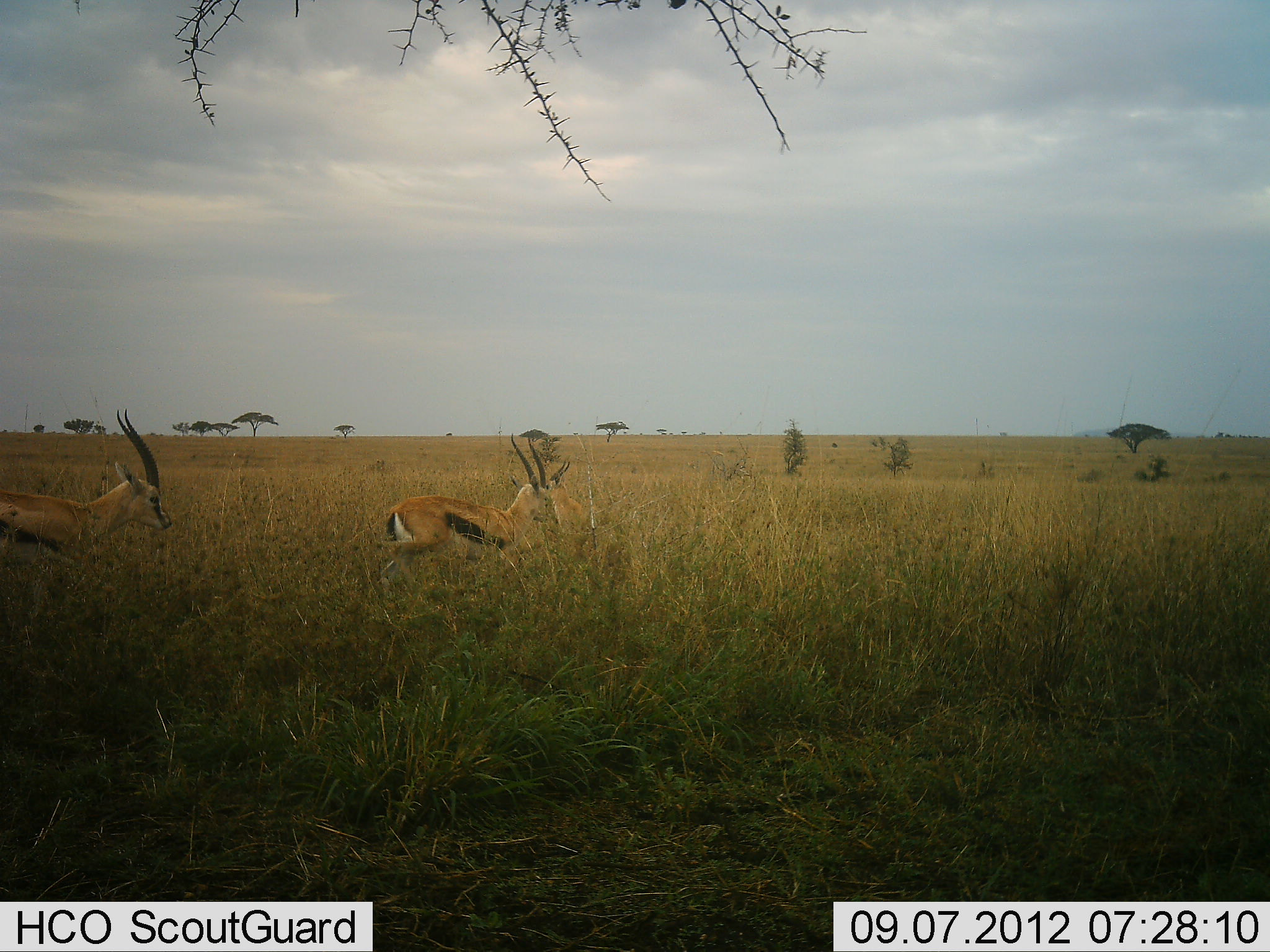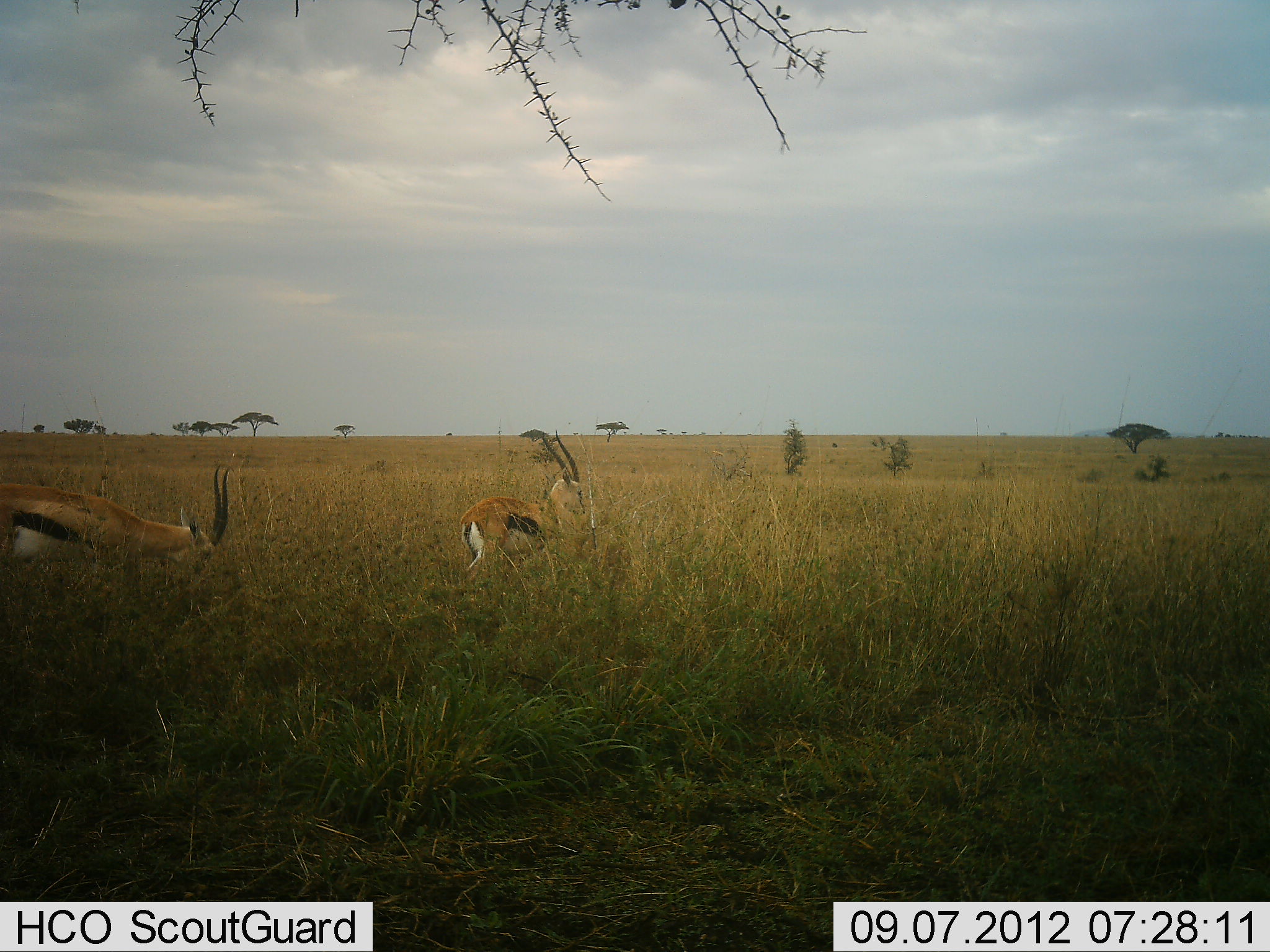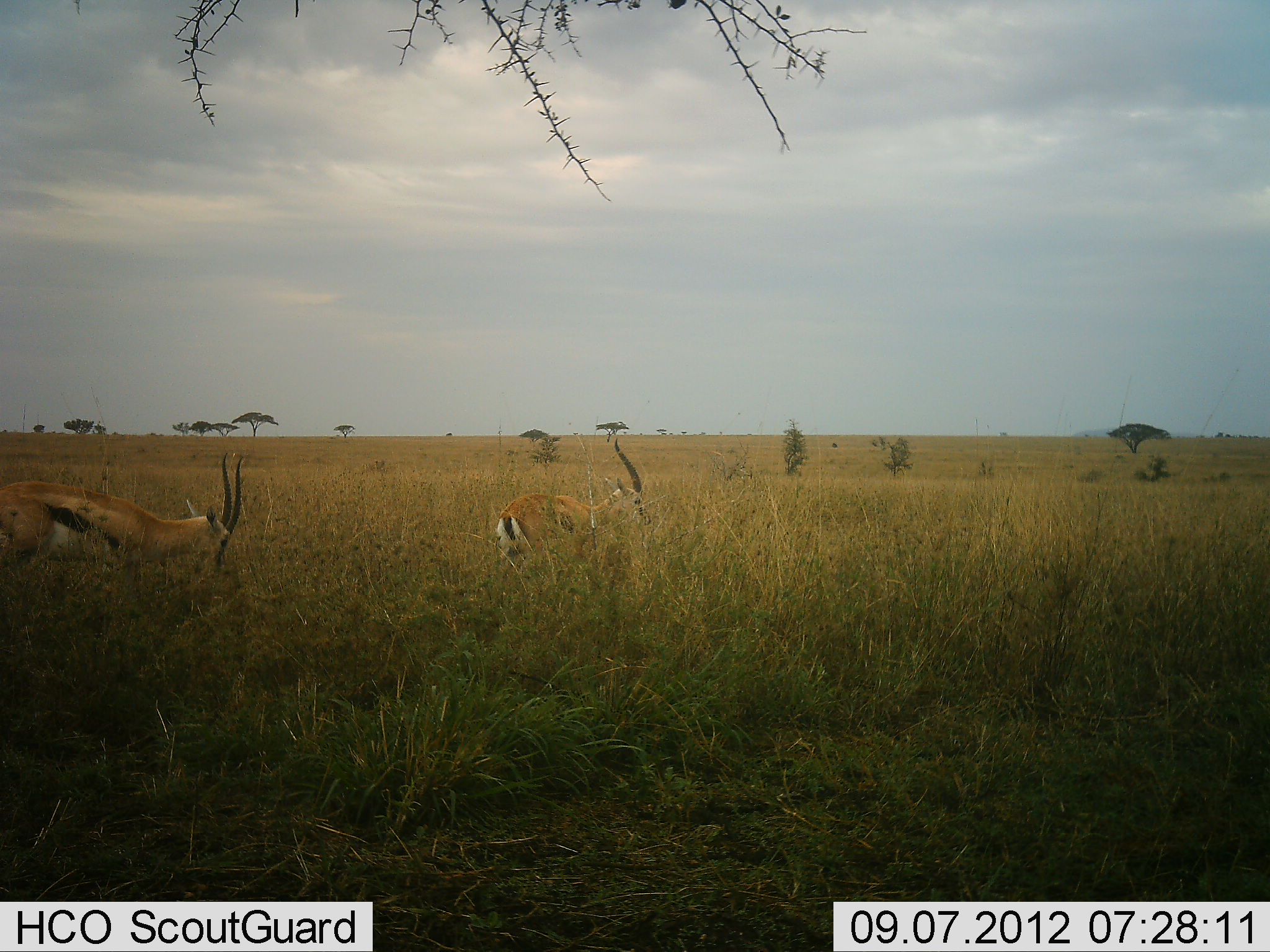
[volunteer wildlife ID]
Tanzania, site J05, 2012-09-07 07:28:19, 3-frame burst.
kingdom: Animalia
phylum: Chordata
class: Mammalia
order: Artiodactyla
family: Bovidae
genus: Eudorcas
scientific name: Eudorcas thomsonii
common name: thomson's gazelle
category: gazellethomsons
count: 2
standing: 30%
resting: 0%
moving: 80%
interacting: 0%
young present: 0%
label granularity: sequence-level